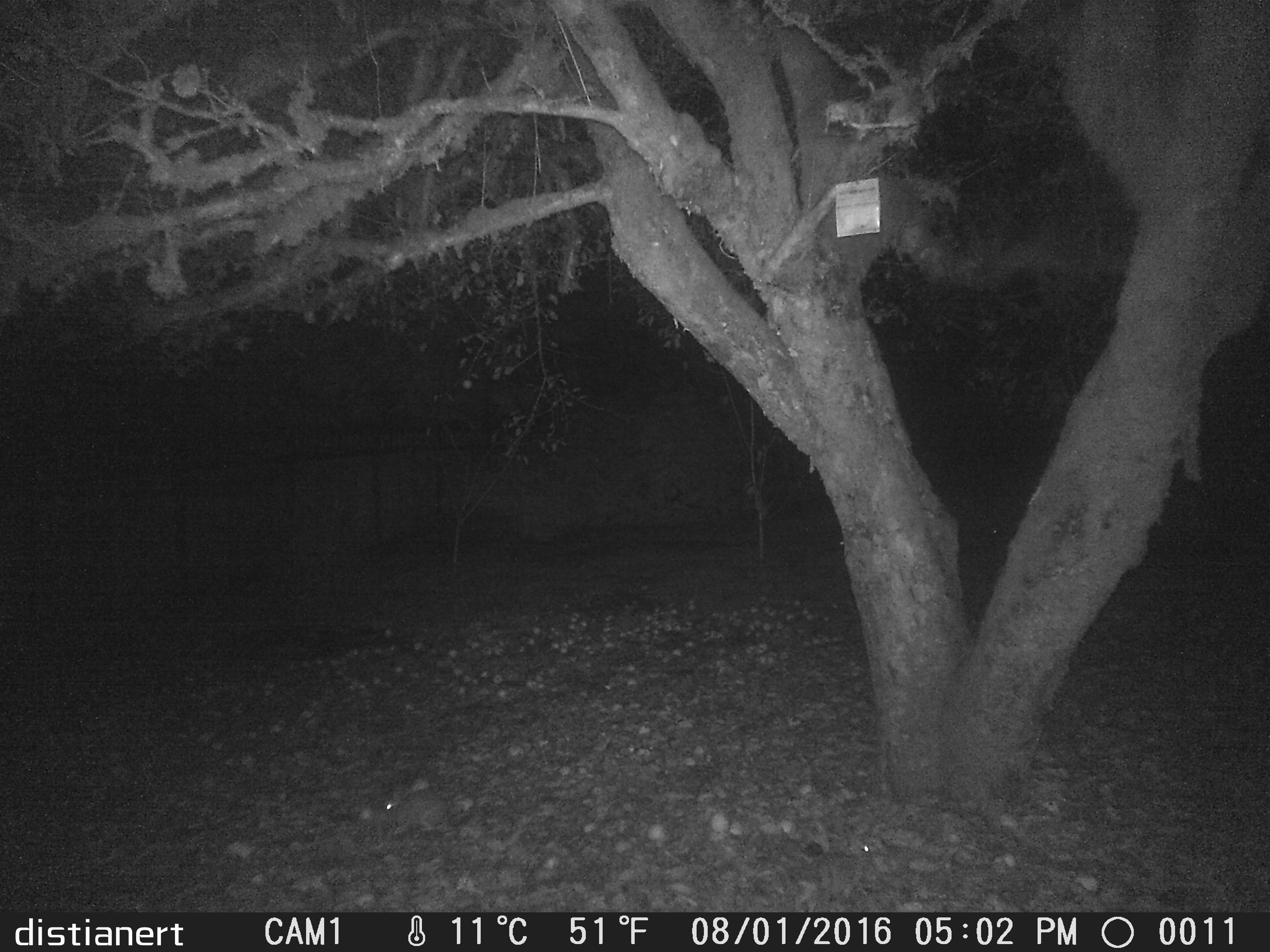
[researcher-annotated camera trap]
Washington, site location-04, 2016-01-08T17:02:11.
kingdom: Animalia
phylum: Chordata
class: Mammalia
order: Lagomorpha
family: Leporidae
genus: Sylvilagus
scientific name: Sylvilagus floridanus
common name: eastern cottontail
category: rabbit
Rabbit (eastern cottontail) (Sylvilagus floridanus).